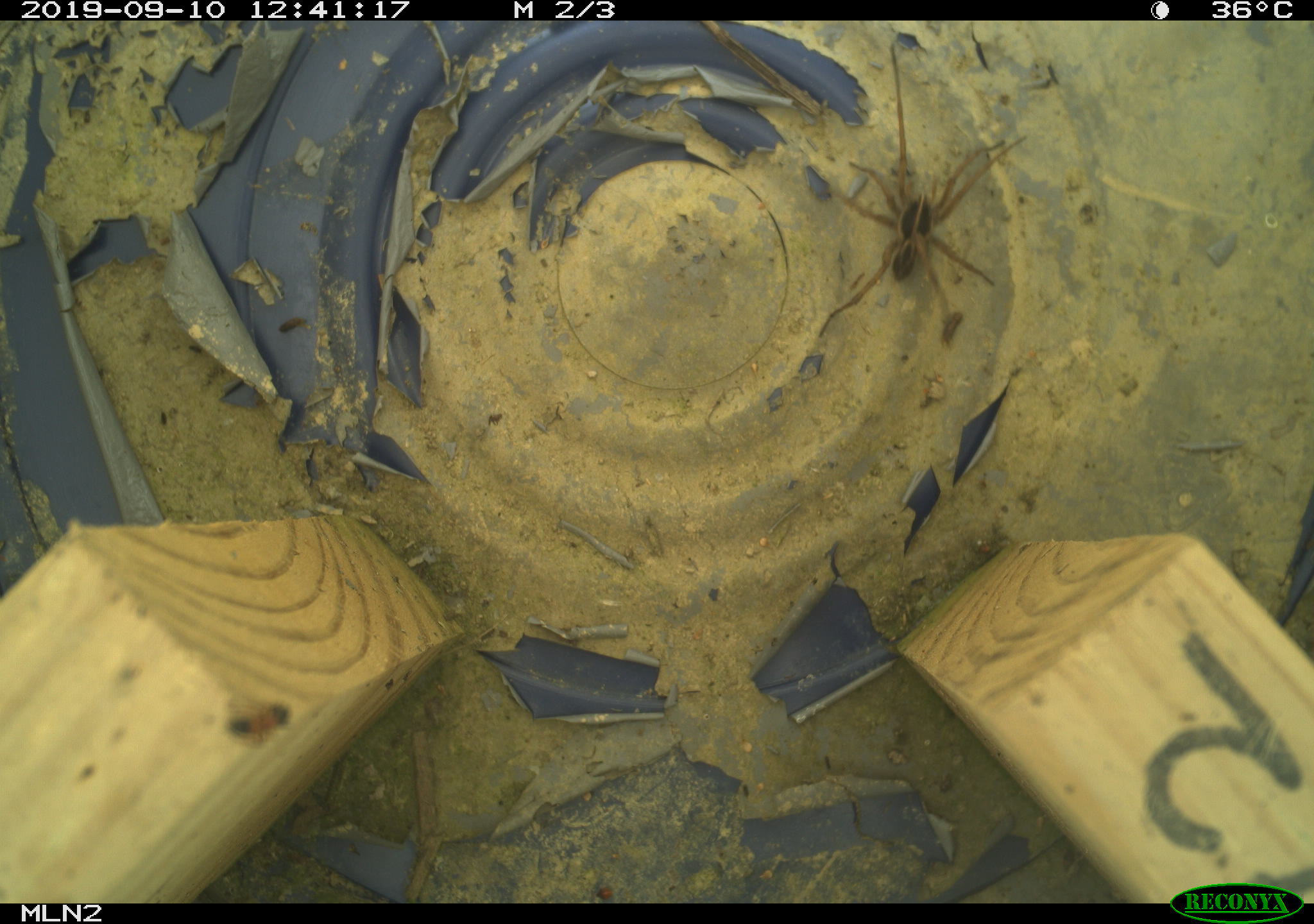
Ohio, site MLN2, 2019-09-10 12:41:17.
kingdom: Animalia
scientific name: Animalia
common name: animal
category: invertebrate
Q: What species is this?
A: Invertebrate (animal) (Animalia).